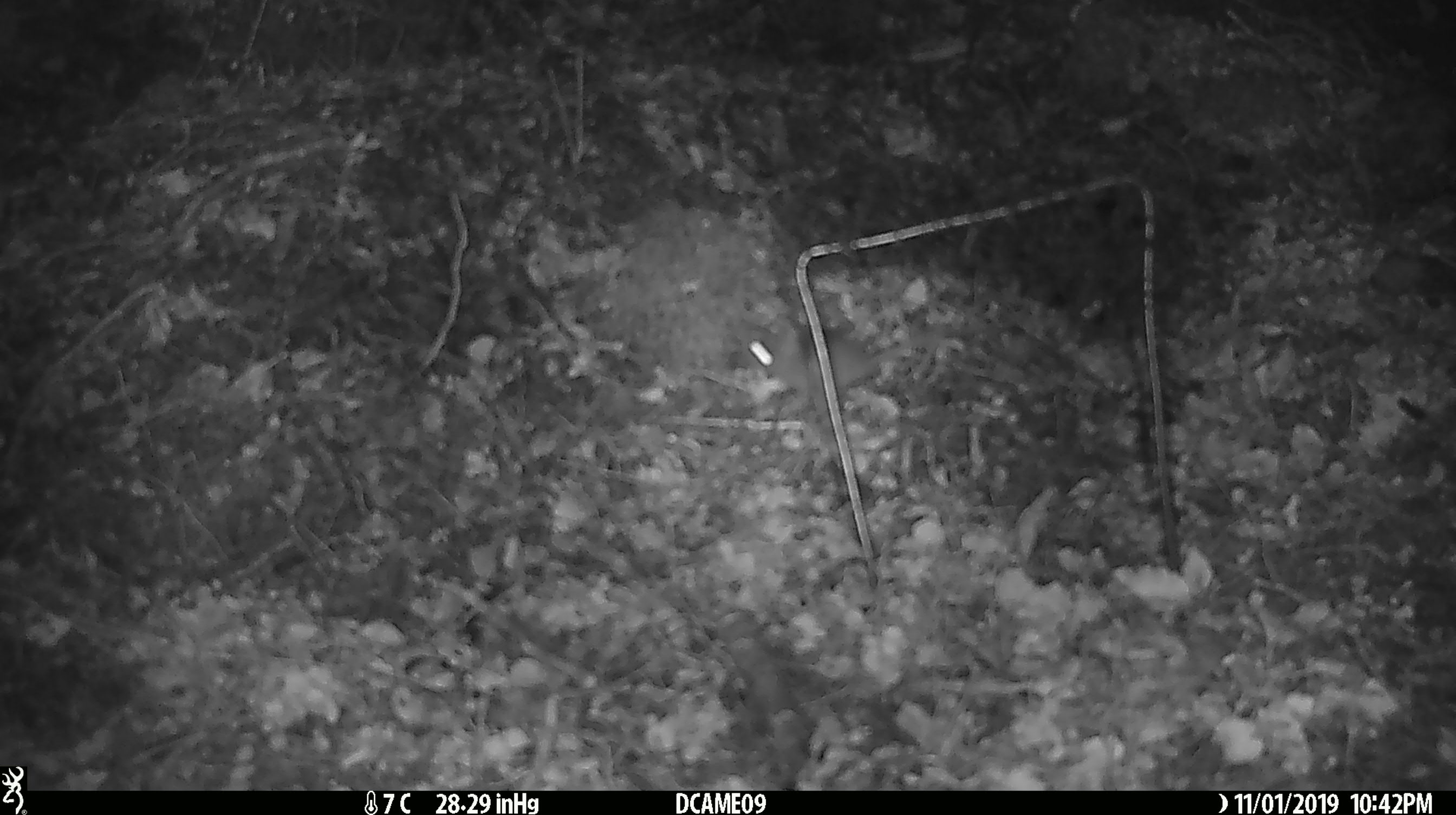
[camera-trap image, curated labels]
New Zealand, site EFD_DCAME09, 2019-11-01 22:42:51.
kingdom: Animalia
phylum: Chordata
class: Mammalia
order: Rodentia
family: Muridae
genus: Mus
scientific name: Mus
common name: mouse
Mouse (Mus).